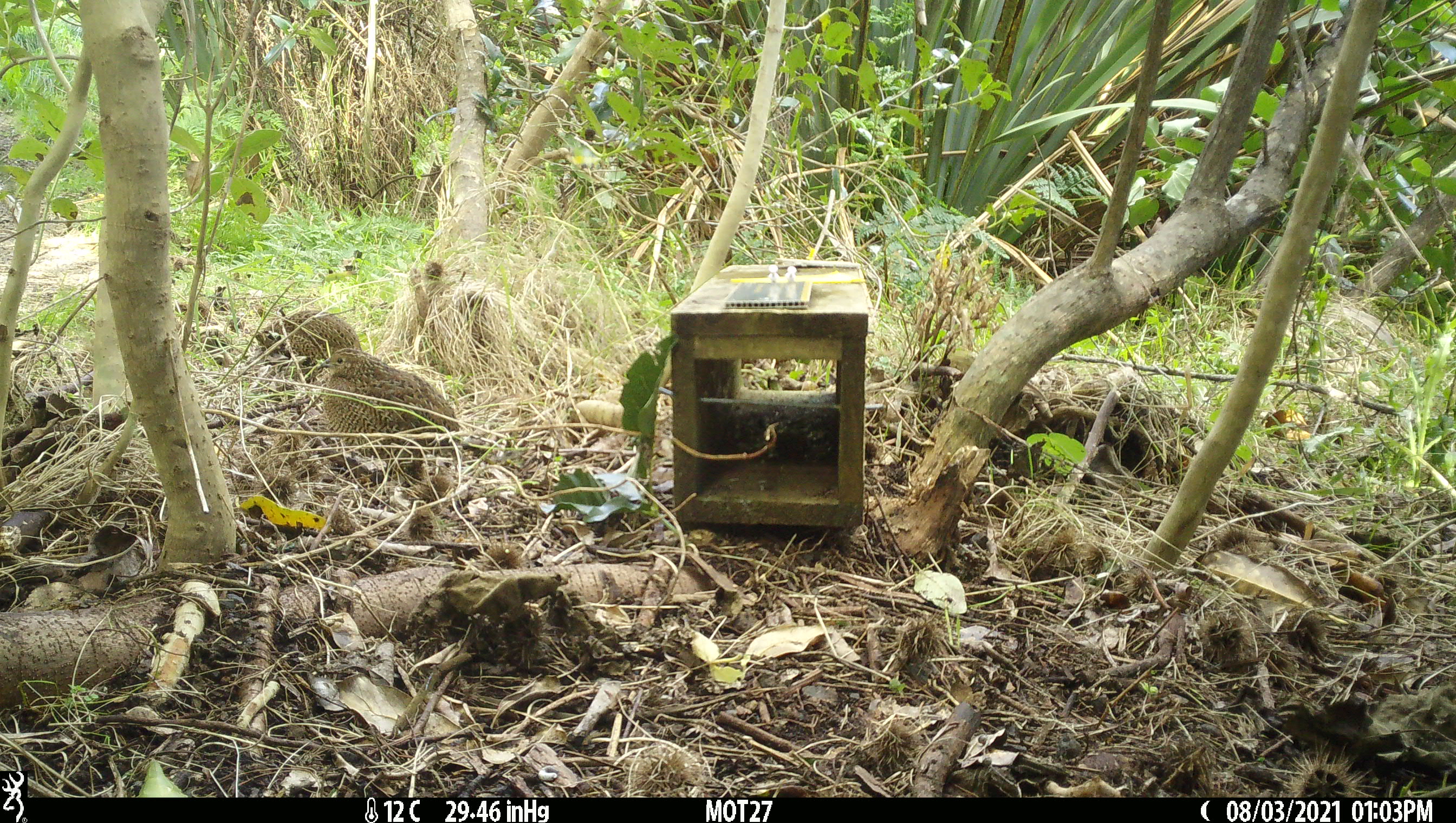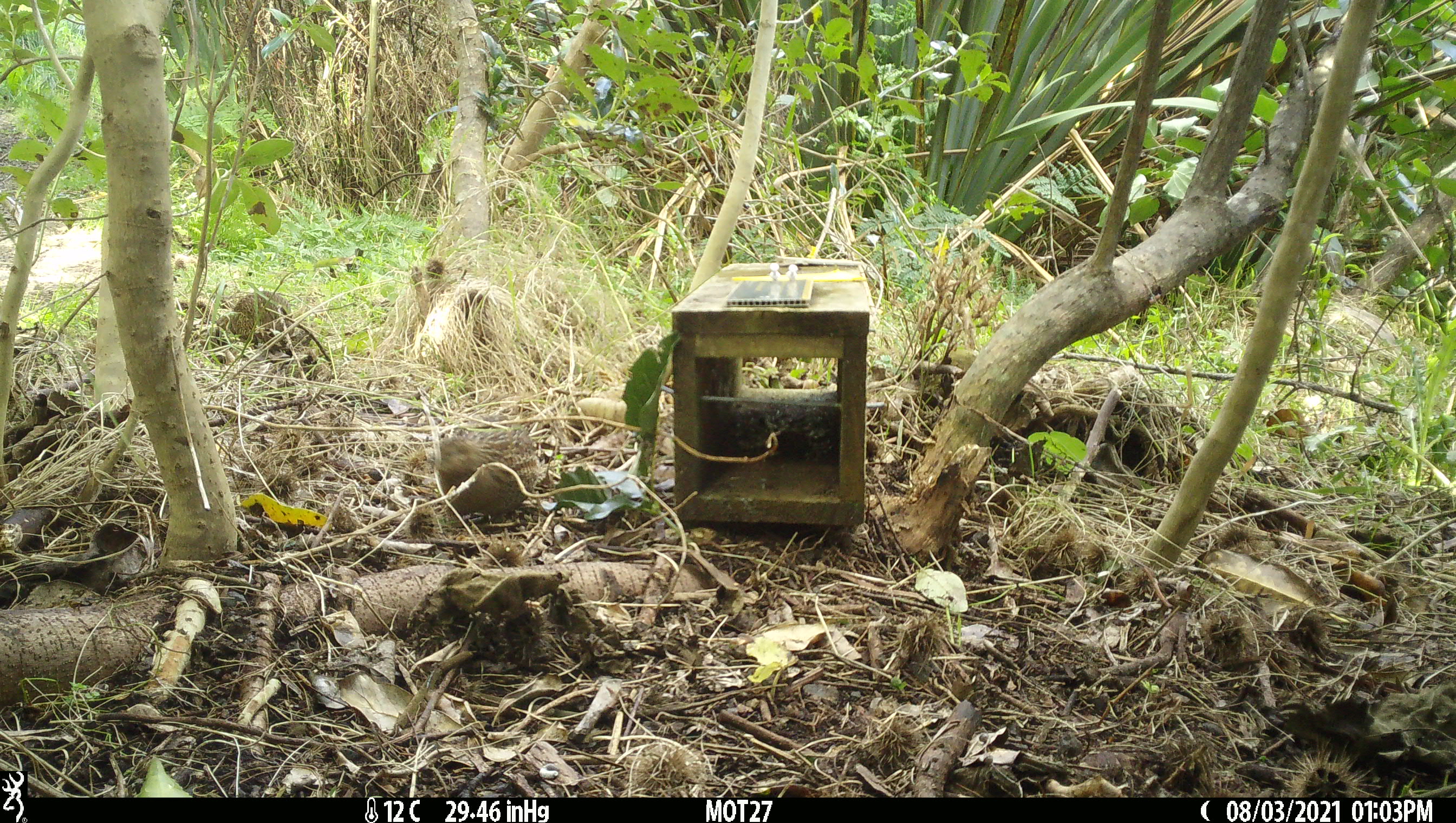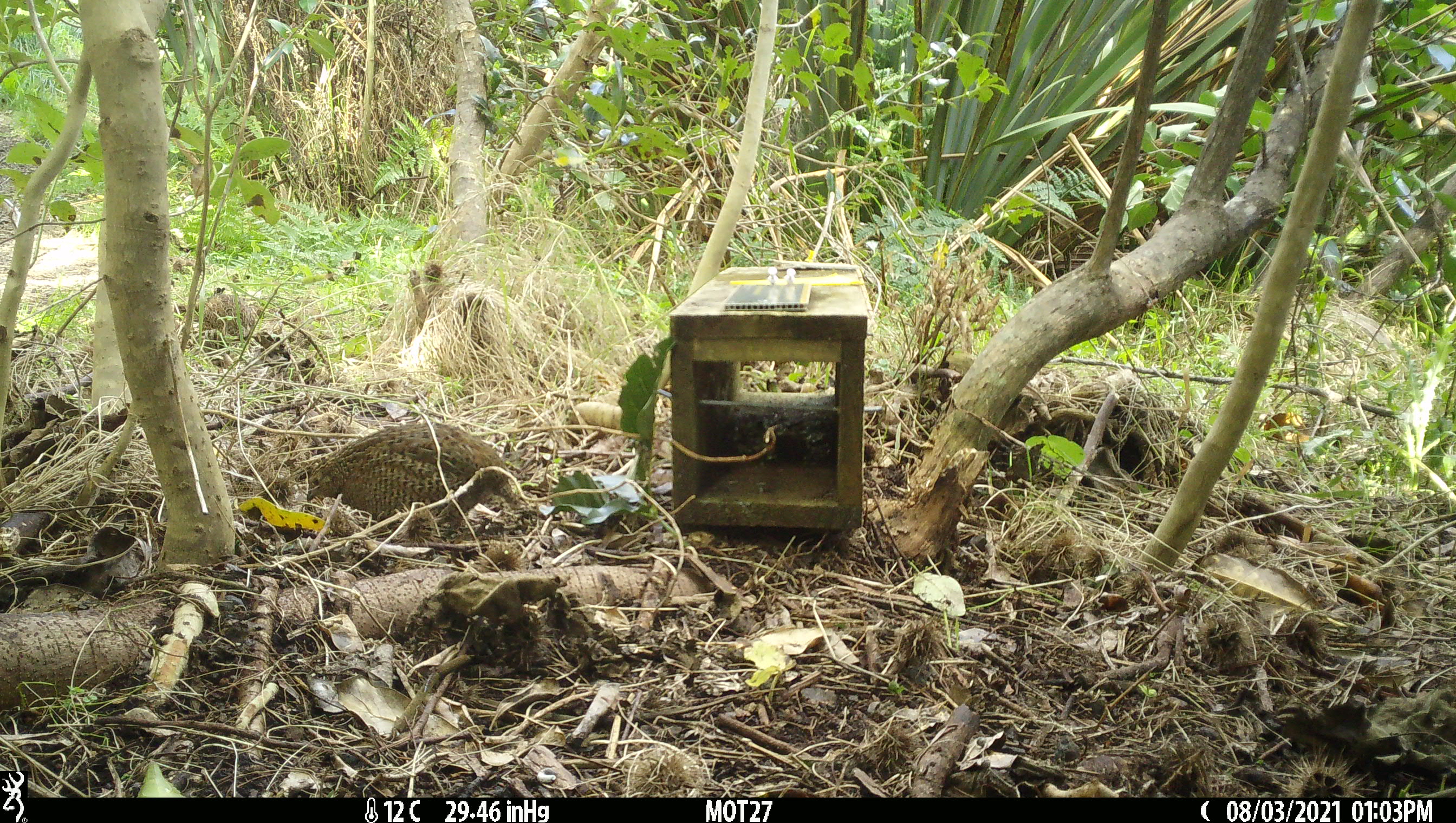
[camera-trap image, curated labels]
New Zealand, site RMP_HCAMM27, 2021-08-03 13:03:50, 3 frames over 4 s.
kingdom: Animalia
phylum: Chordata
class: Aves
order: Galliformes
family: Phasianidae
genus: Synoicus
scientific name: Synoicus ypsilophorus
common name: brown quail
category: quail brown